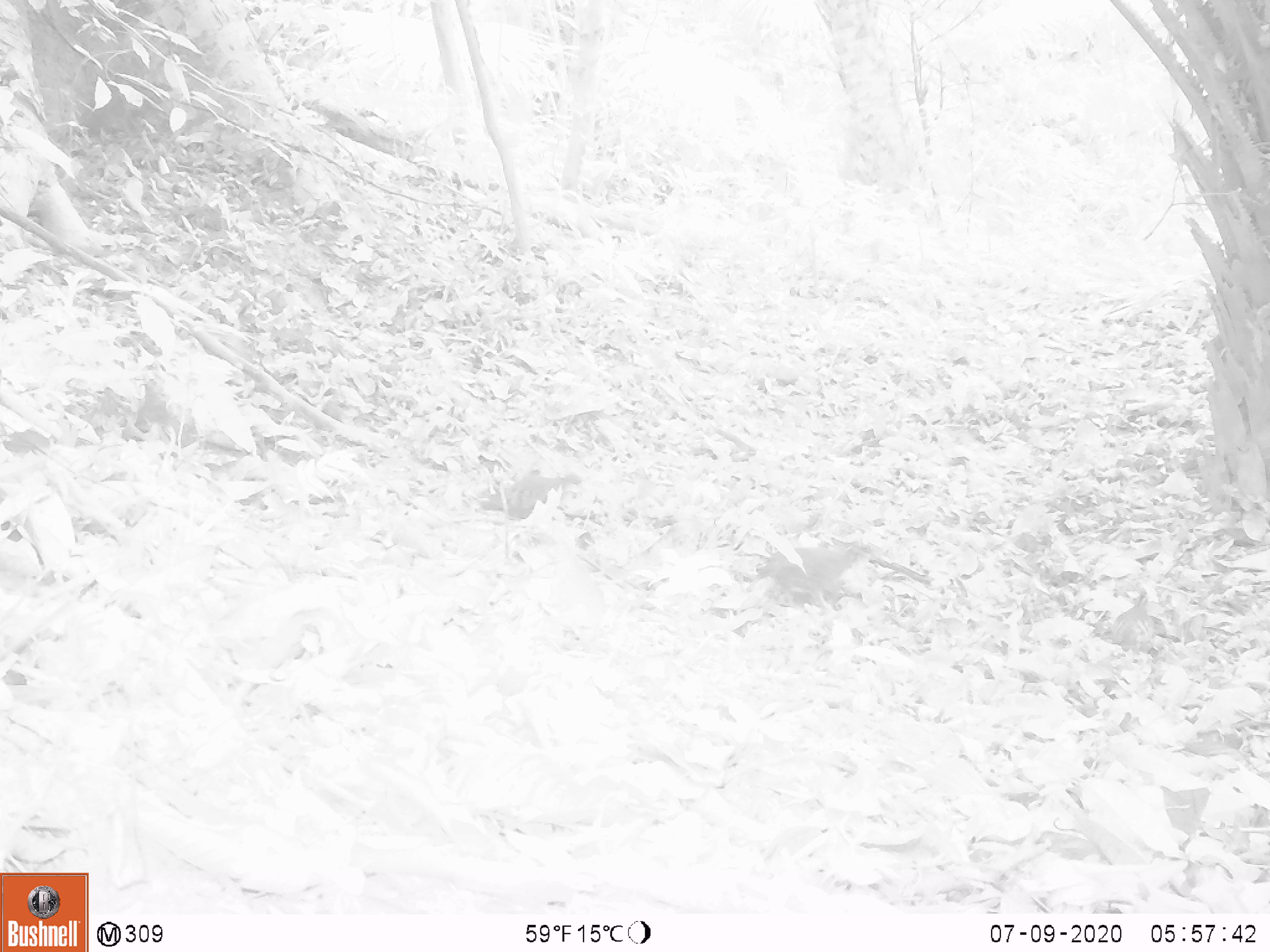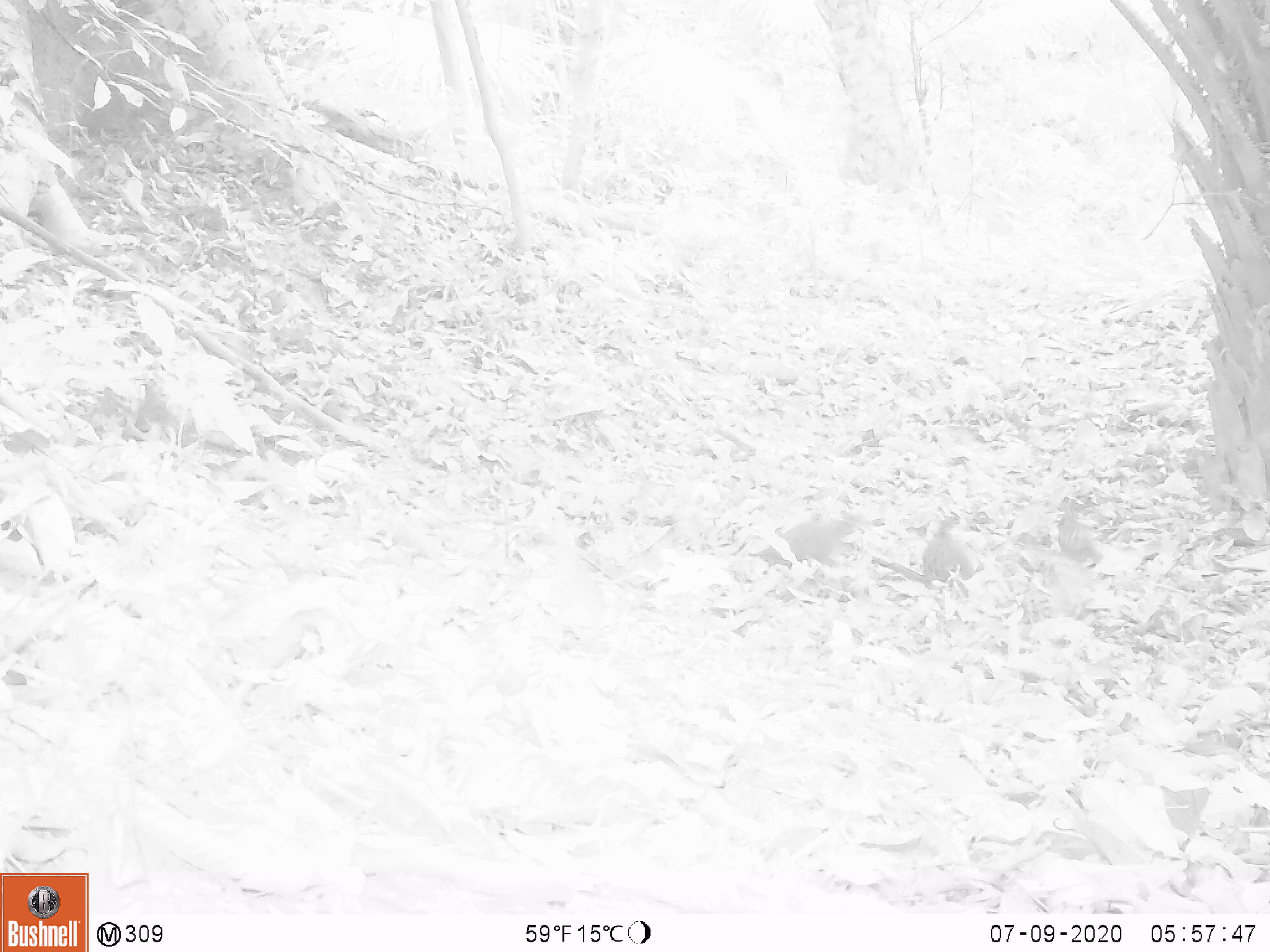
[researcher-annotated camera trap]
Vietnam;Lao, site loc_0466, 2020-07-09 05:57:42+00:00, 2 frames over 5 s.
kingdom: Animalia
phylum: Chordata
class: Aves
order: Galliformes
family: Phasianidae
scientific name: Phasianidae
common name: partridge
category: unidentified partridge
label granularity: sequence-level